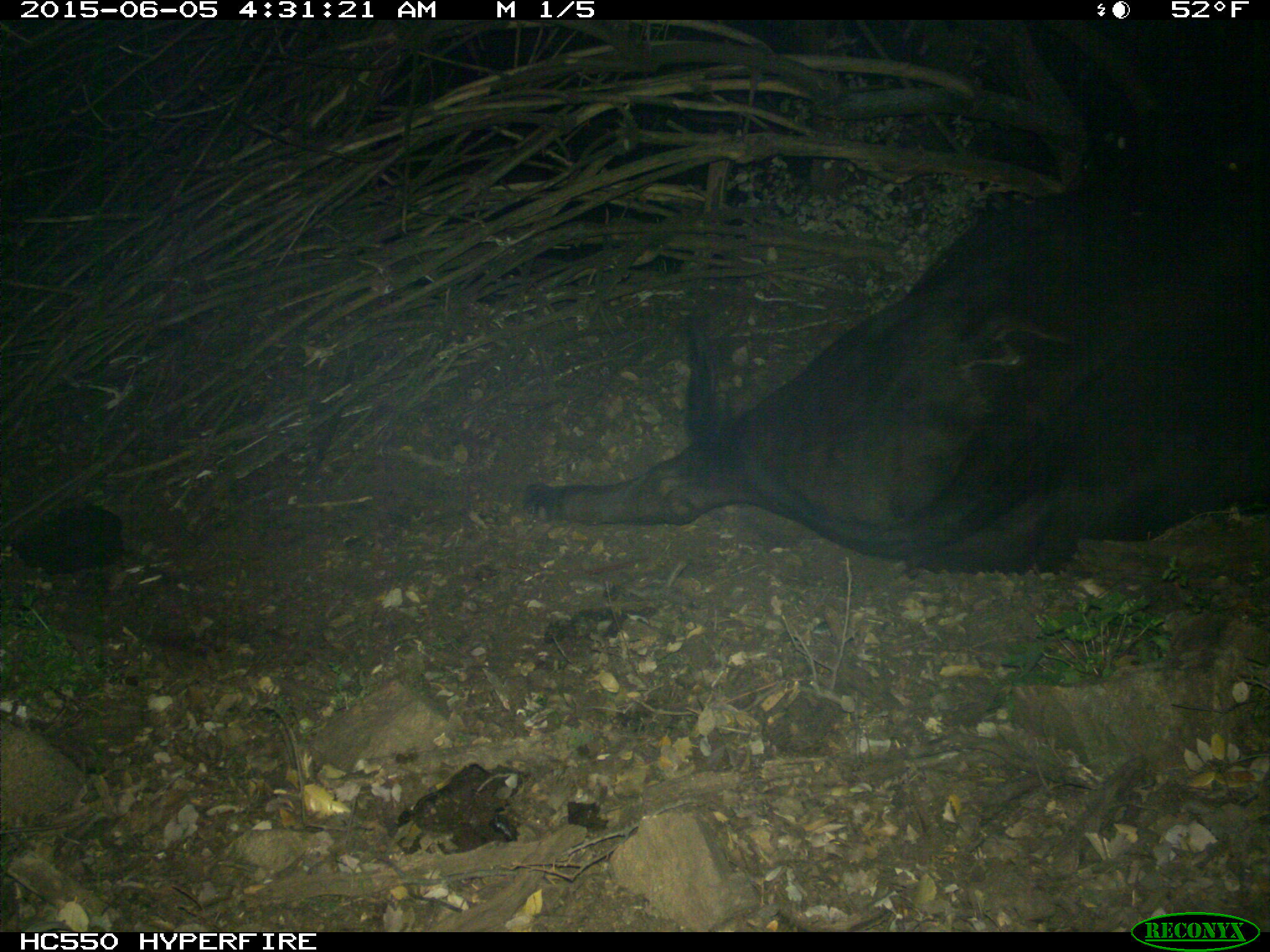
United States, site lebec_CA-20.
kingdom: Animalia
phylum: Chordata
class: Mammalia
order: Artiodactyla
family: Bovidae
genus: Bos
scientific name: Bos taurus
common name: domestic cow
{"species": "Bos taurus (domestic cow)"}